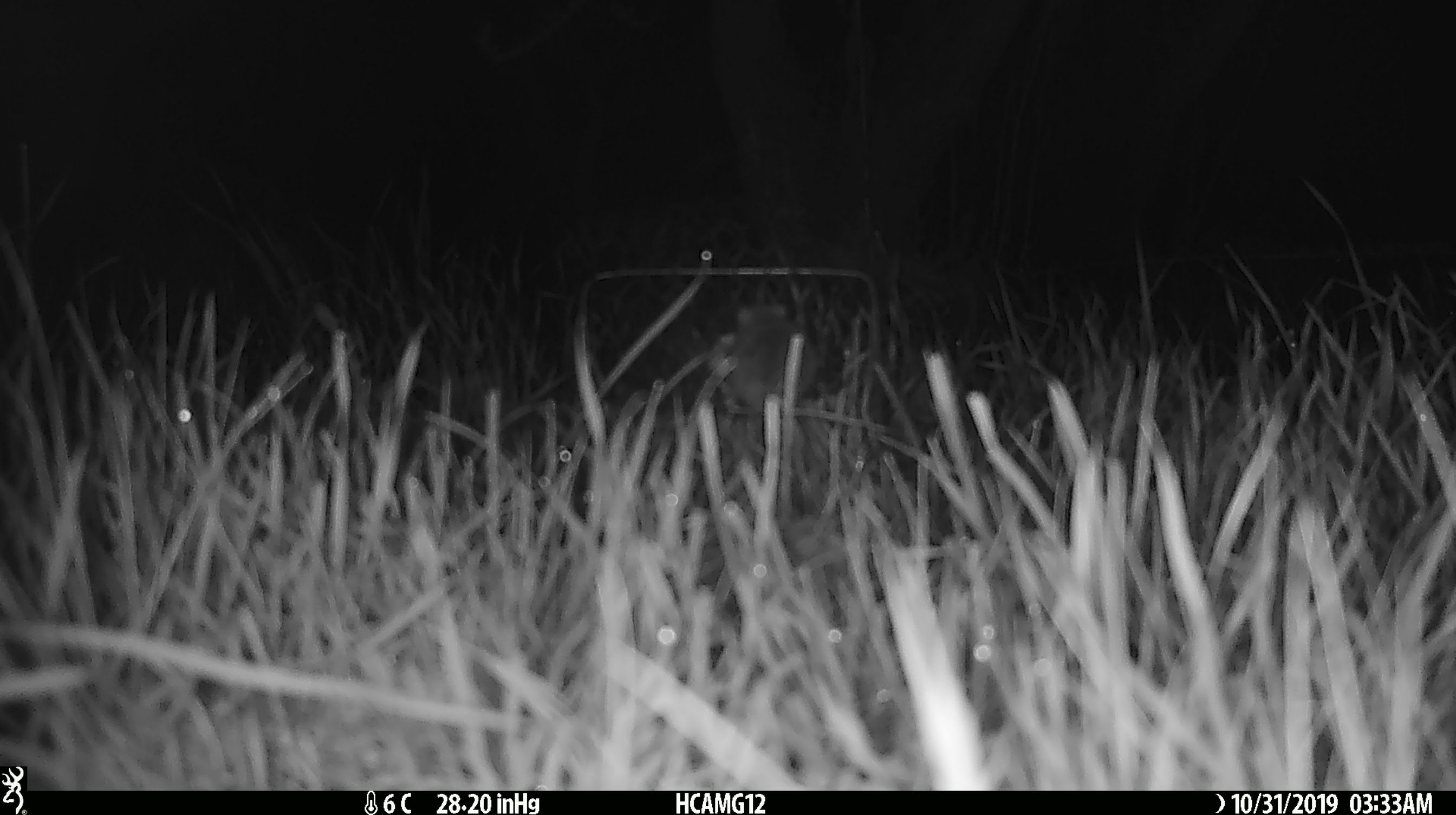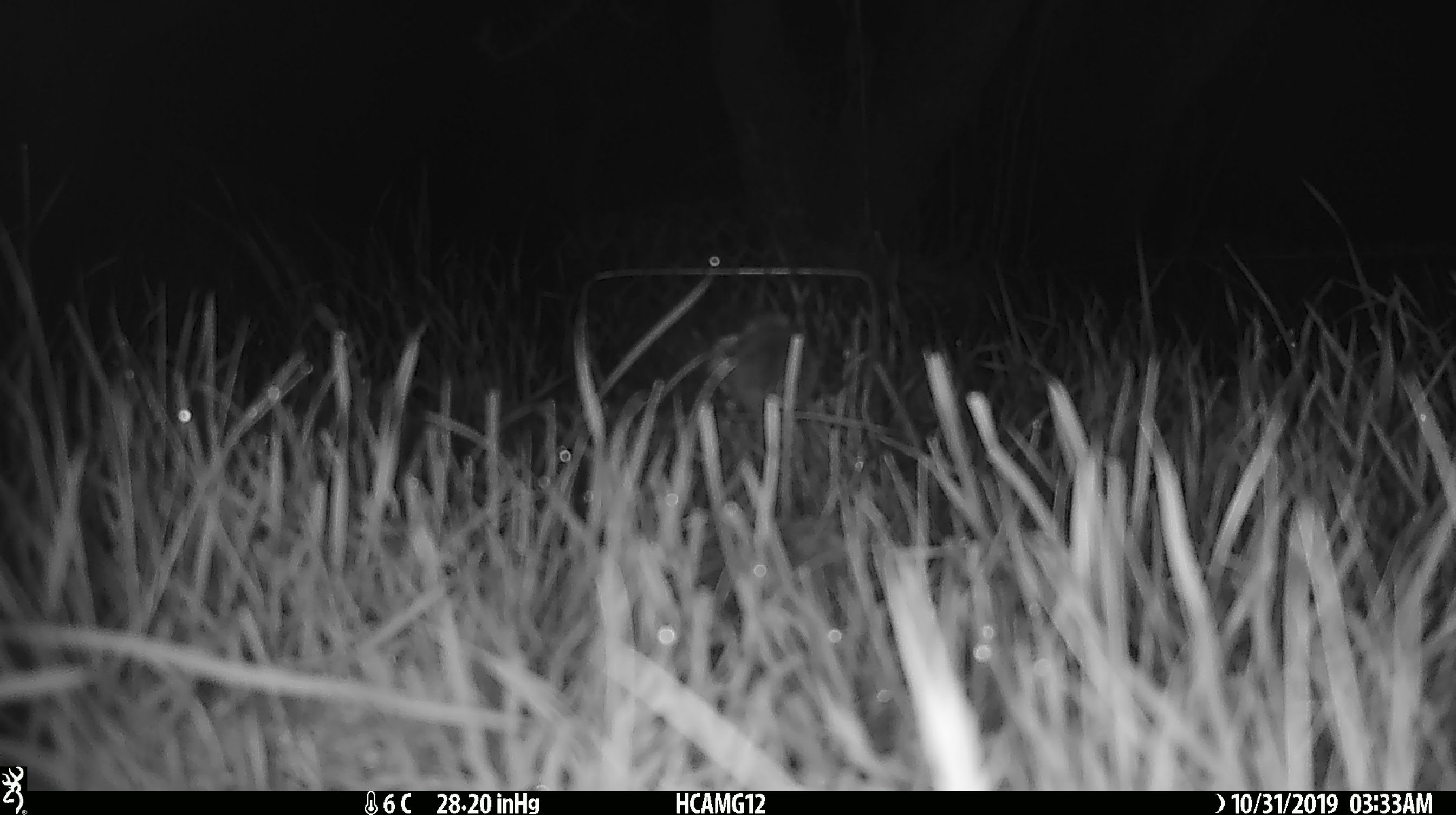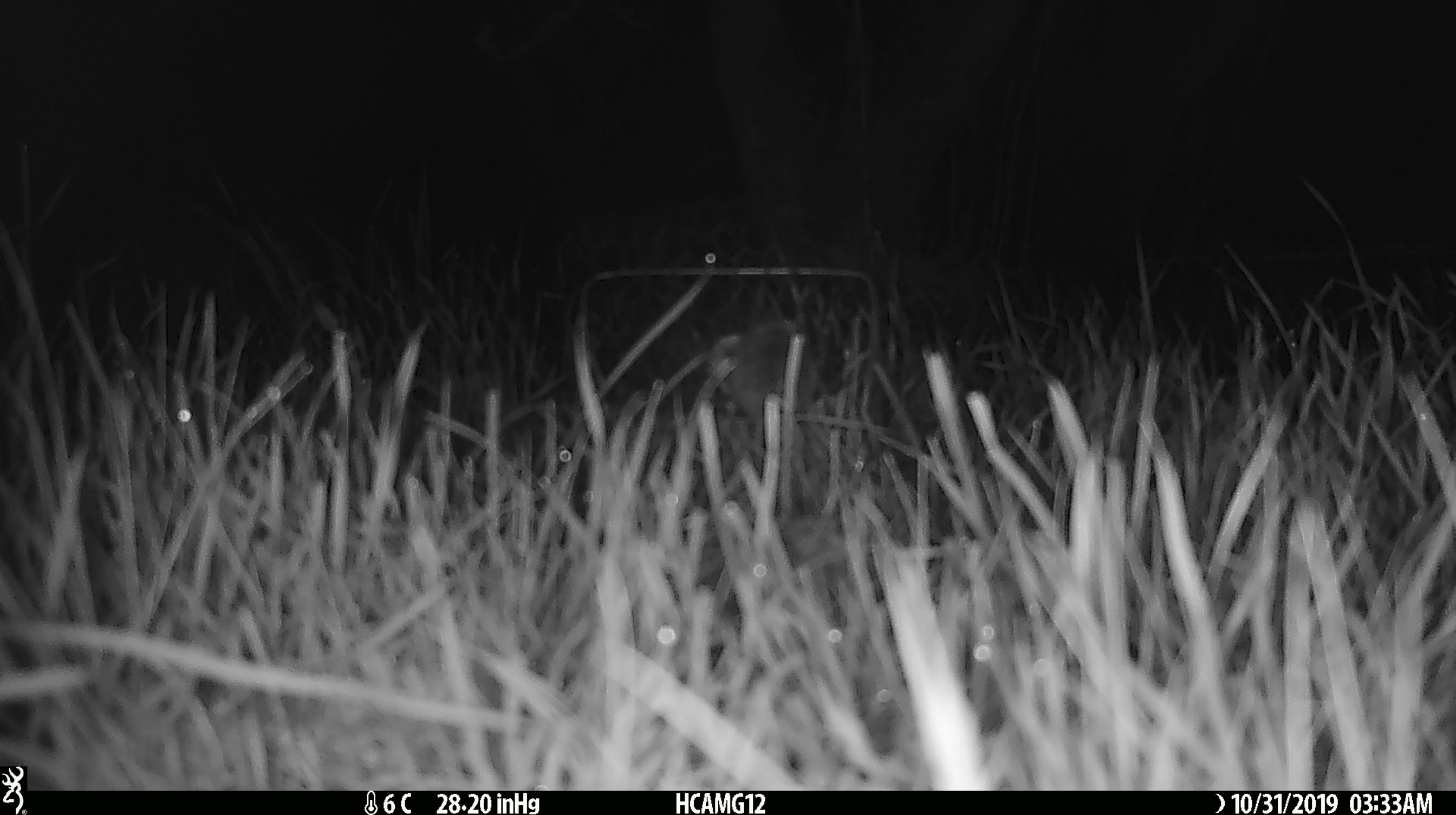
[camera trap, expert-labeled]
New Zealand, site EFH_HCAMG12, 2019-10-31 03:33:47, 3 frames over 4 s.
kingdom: Animalia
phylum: Chordata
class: Mammalia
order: Rodentia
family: Muridae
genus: Mus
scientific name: Mus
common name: mouse